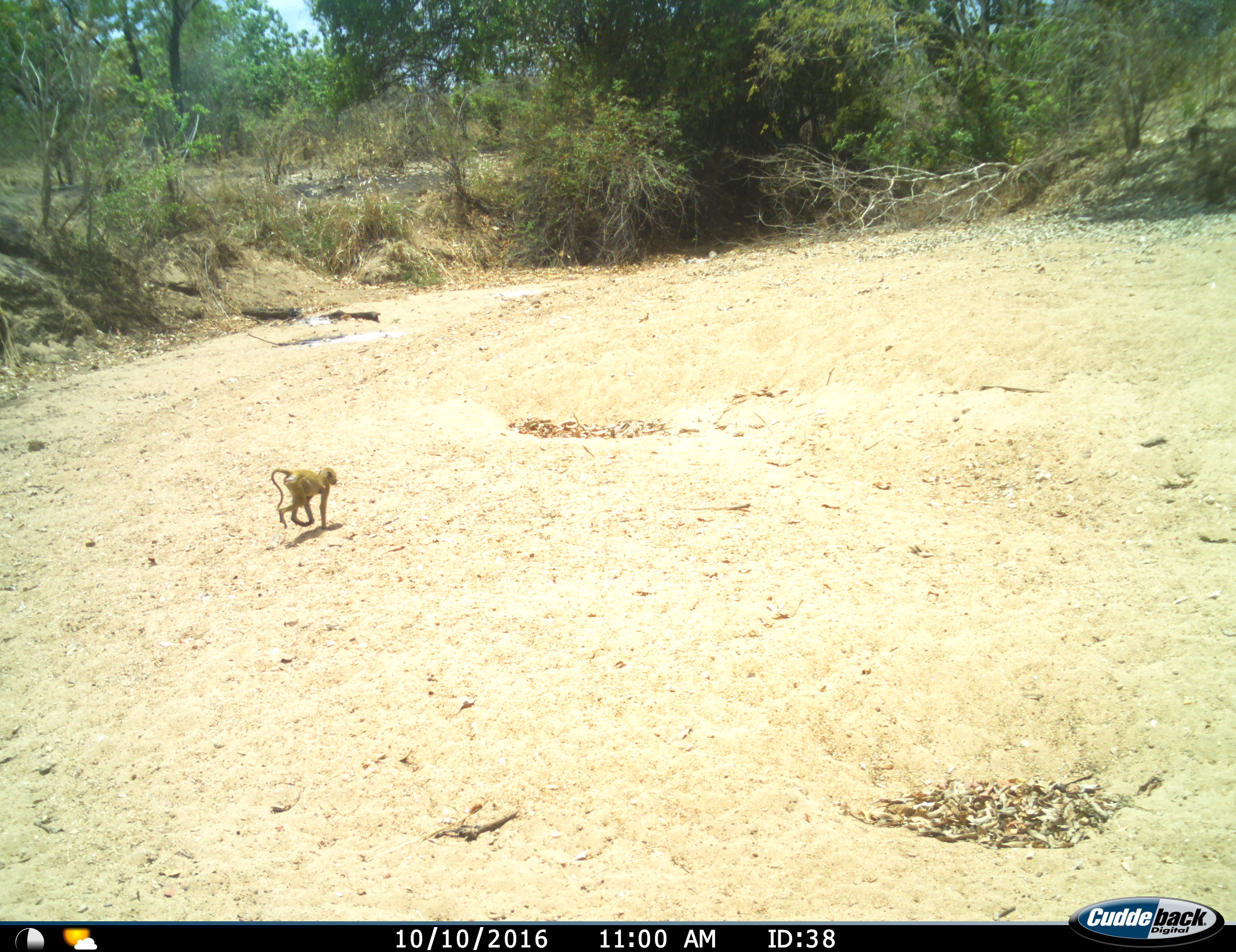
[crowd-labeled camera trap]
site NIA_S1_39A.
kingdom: Animalia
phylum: Chordata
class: Mammalia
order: Primates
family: Cercopithecidae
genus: Papio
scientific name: Papio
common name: baboon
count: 1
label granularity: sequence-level